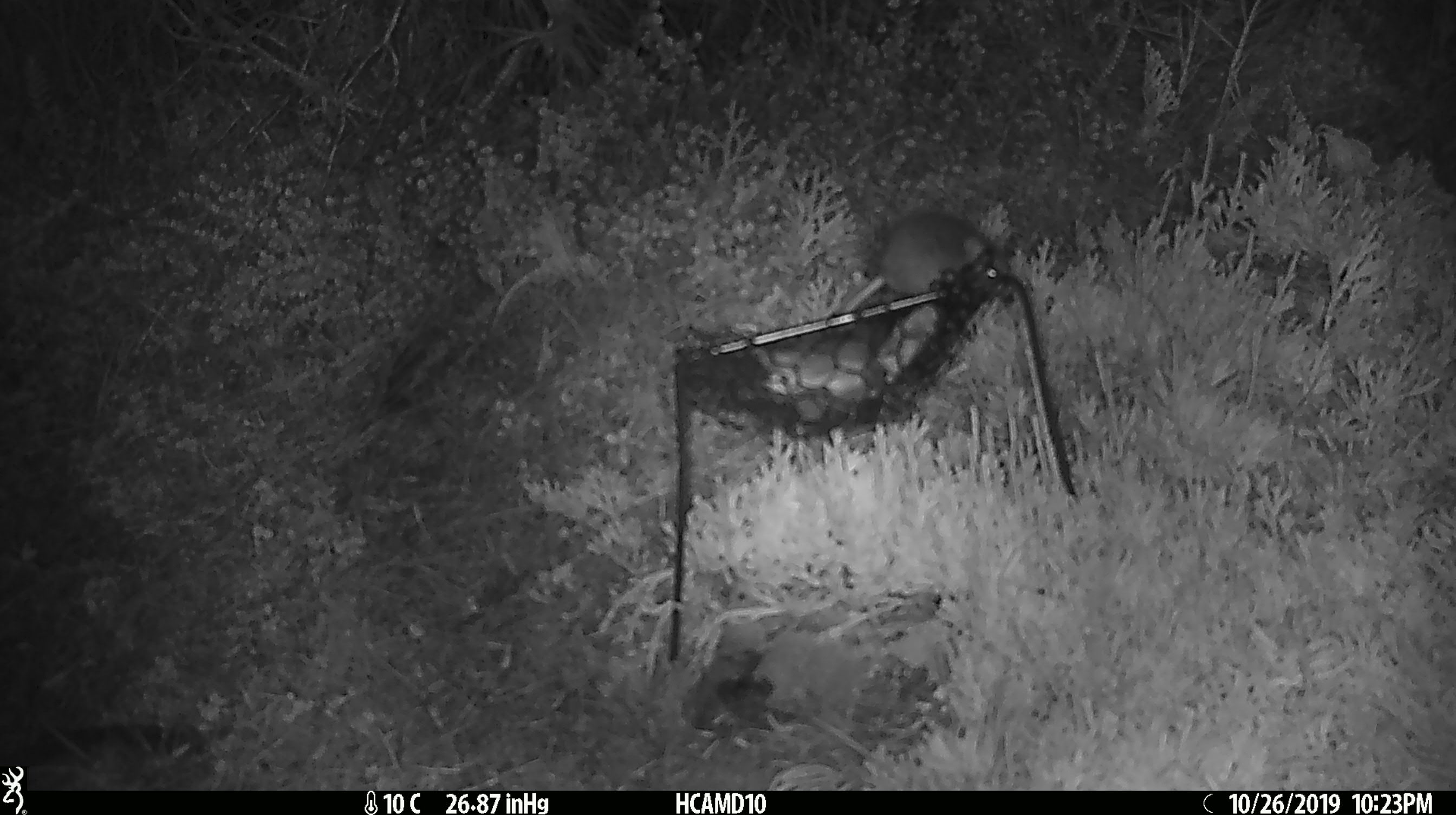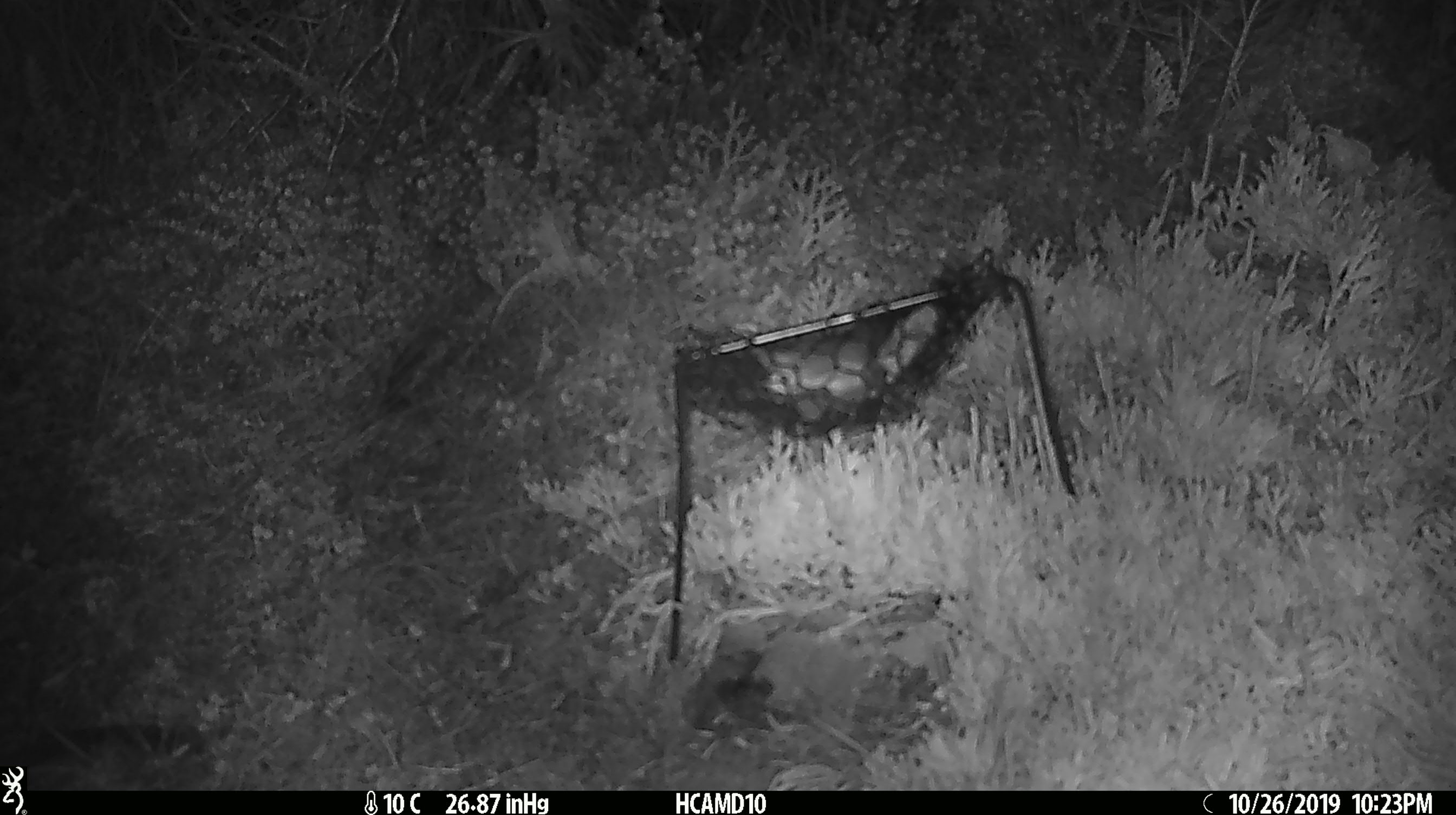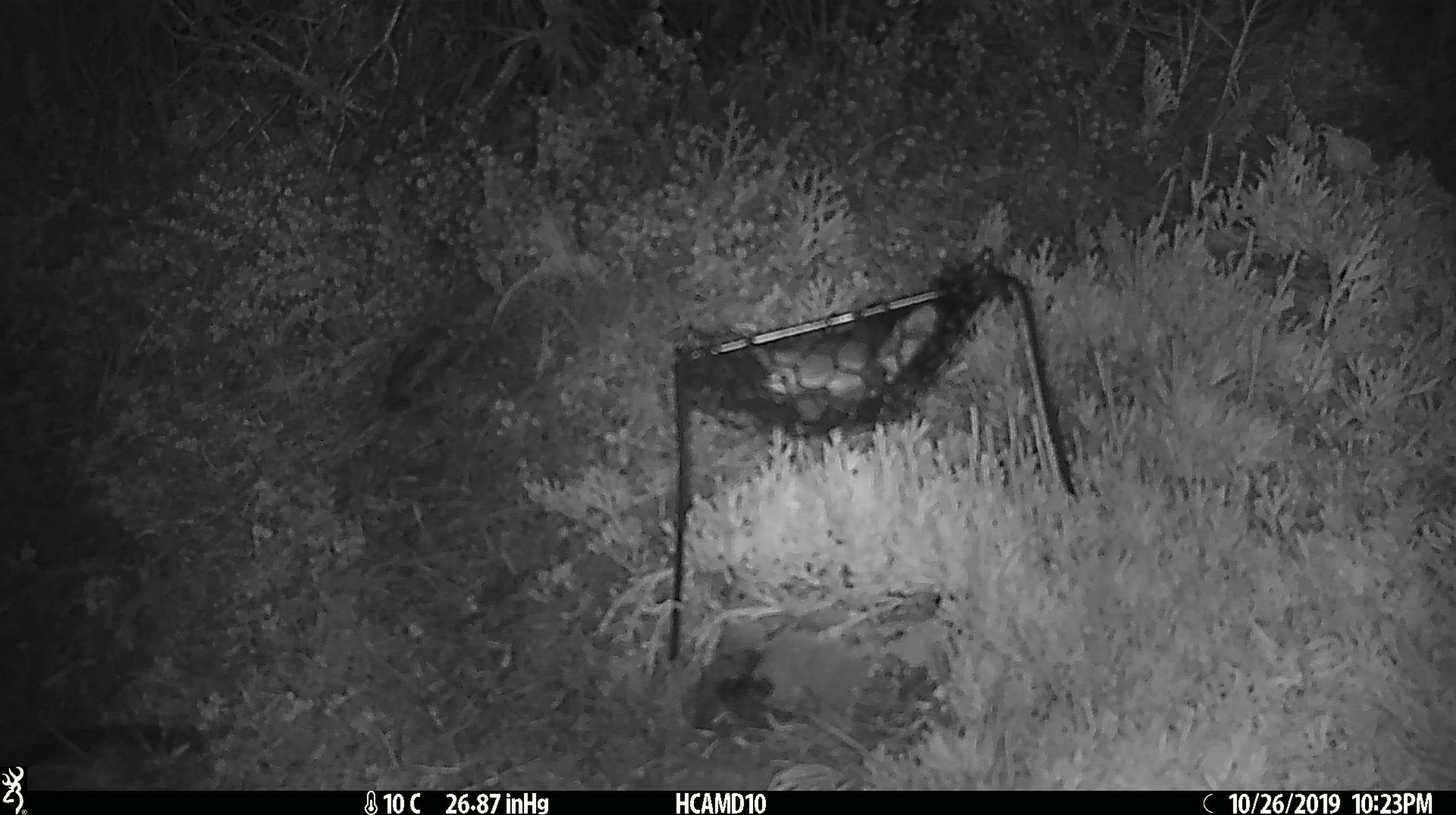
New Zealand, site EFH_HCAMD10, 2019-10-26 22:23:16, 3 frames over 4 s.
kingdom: Animalia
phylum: Chordata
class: Mammalia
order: Rodentia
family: Muridae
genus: Mus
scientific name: Mus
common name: mouse